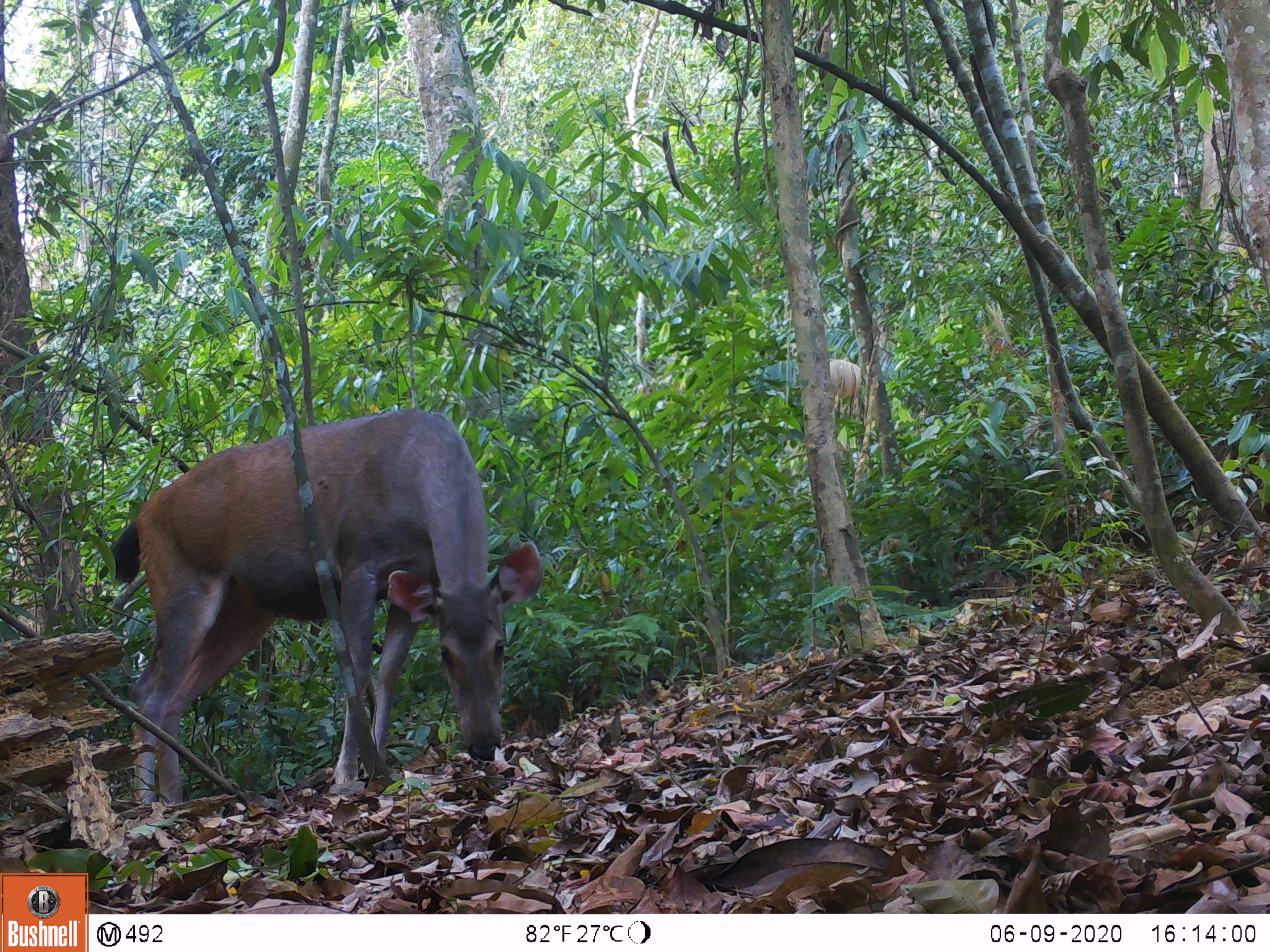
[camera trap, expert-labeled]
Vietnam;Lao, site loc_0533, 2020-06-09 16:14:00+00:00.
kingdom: Animalia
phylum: Chordata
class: Mammalia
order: Artiodactyla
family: Cervidae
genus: Rusa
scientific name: Rusa unicolor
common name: sambar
Sambar (Rusa unicolor). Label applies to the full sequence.